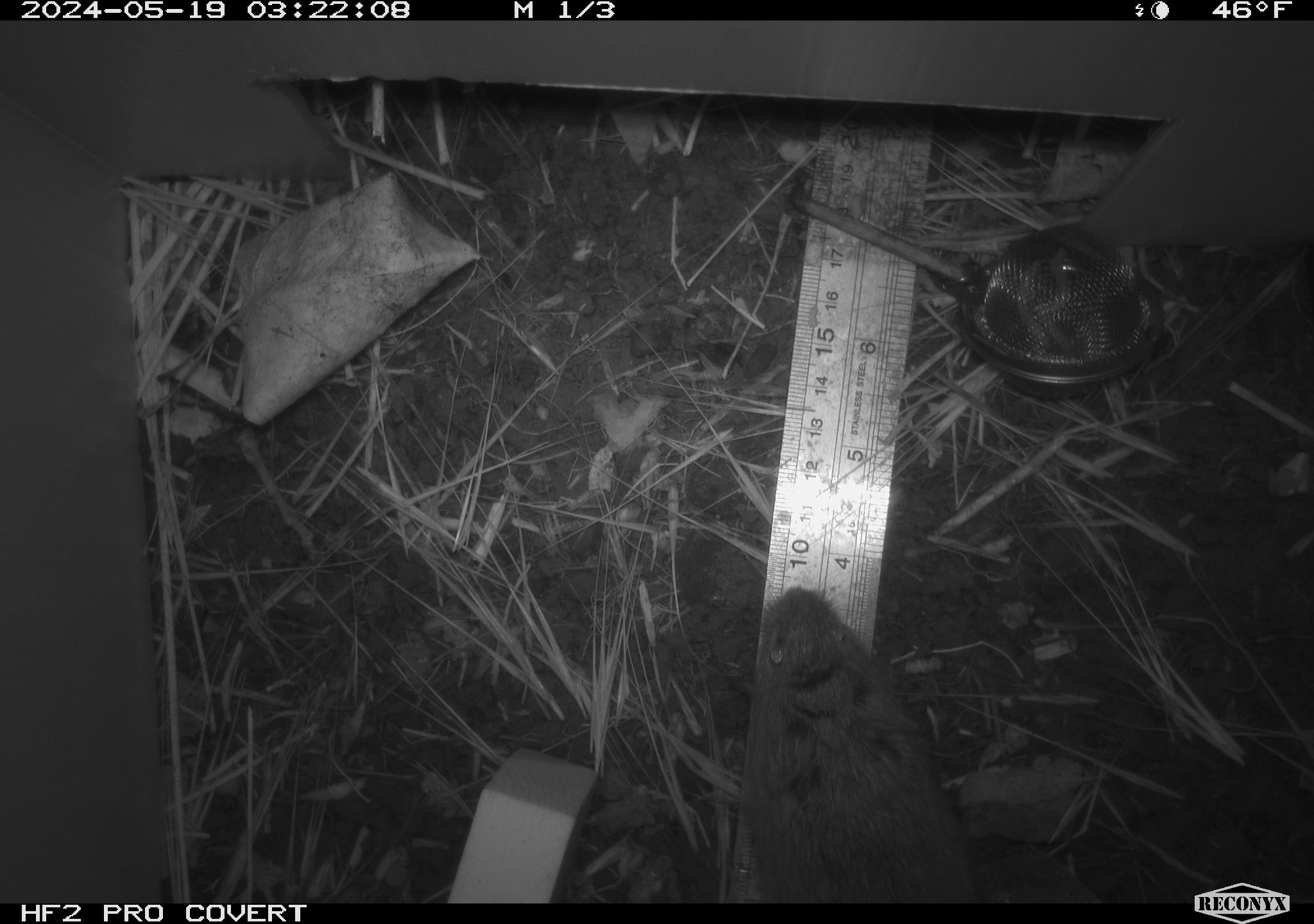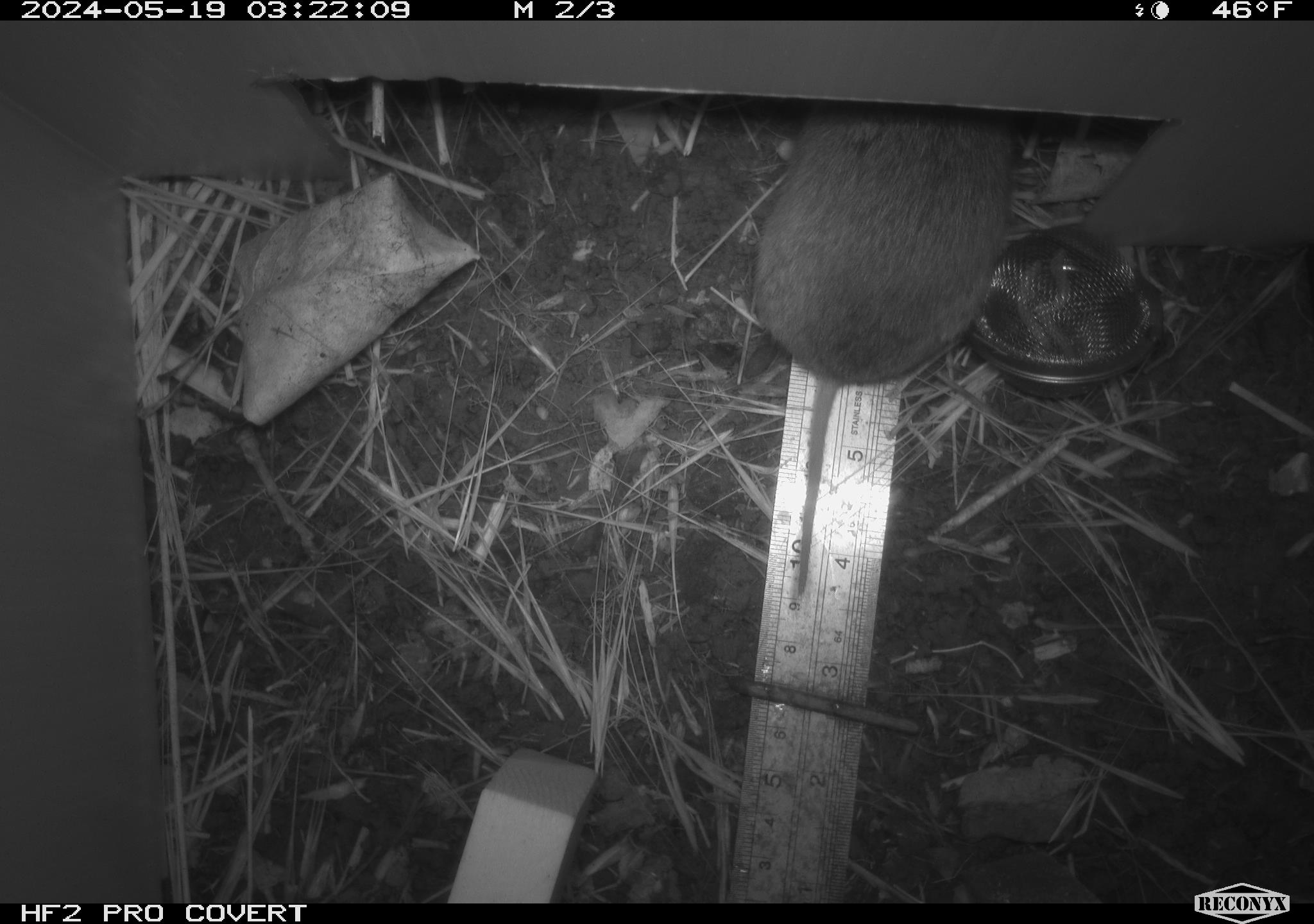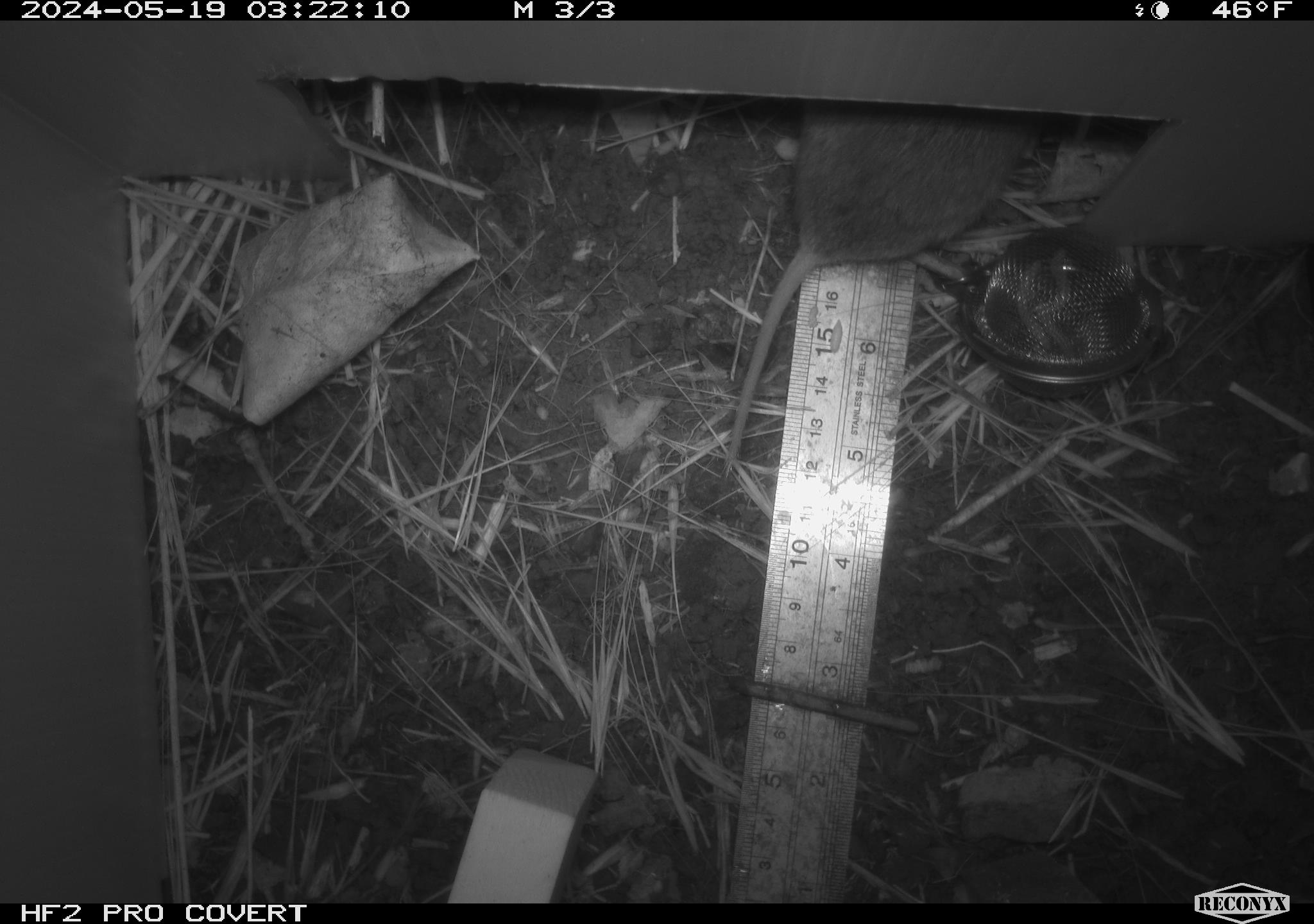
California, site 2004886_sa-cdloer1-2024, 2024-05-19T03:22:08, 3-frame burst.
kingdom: Animalia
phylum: Chordata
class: Mammalia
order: Rodentia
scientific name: Rodentia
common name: mouse species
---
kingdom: Animalia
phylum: Chordata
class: Mammalia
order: Rodentia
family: Cricetidae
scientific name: Arvicolinae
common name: voles, lemmings, and muskrats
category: arvicolinae subfamily